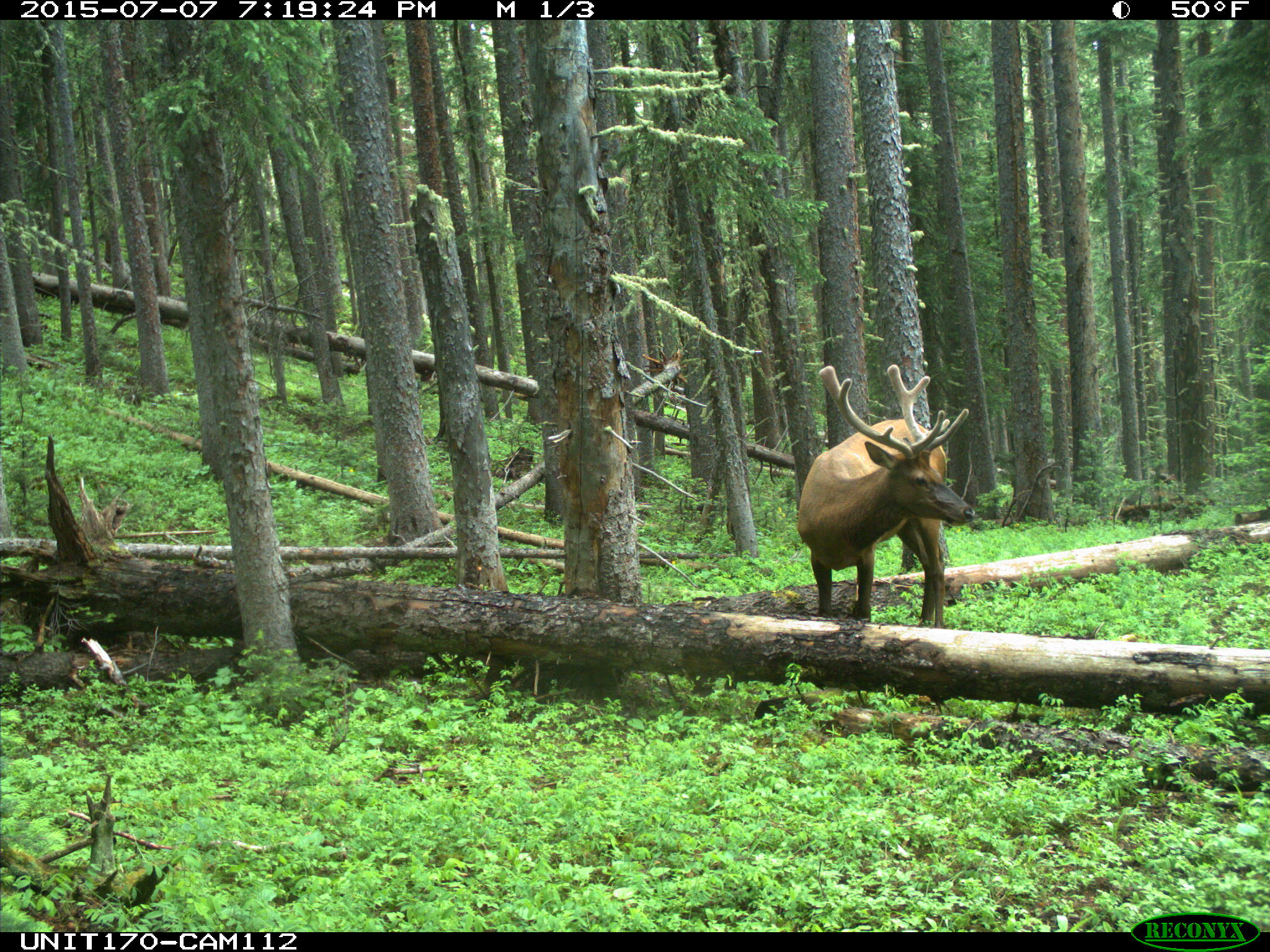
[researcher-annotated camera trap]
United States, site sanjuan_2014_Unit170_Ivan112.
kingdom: Animalia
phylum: Chordata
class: Mammalia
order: Artiodactyla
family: Cervidae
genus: Cervus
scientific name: Cervus elaphus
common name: red deer